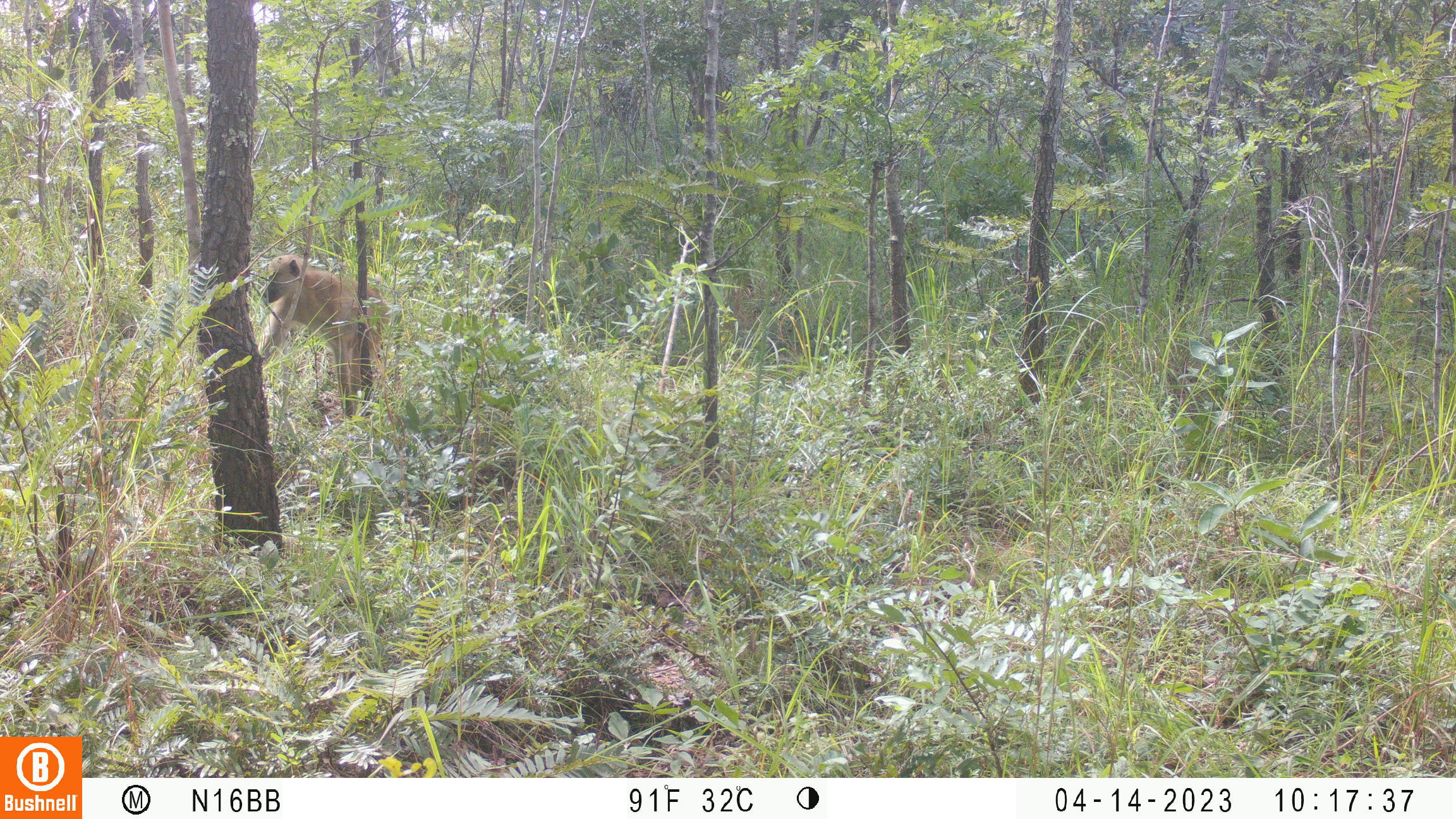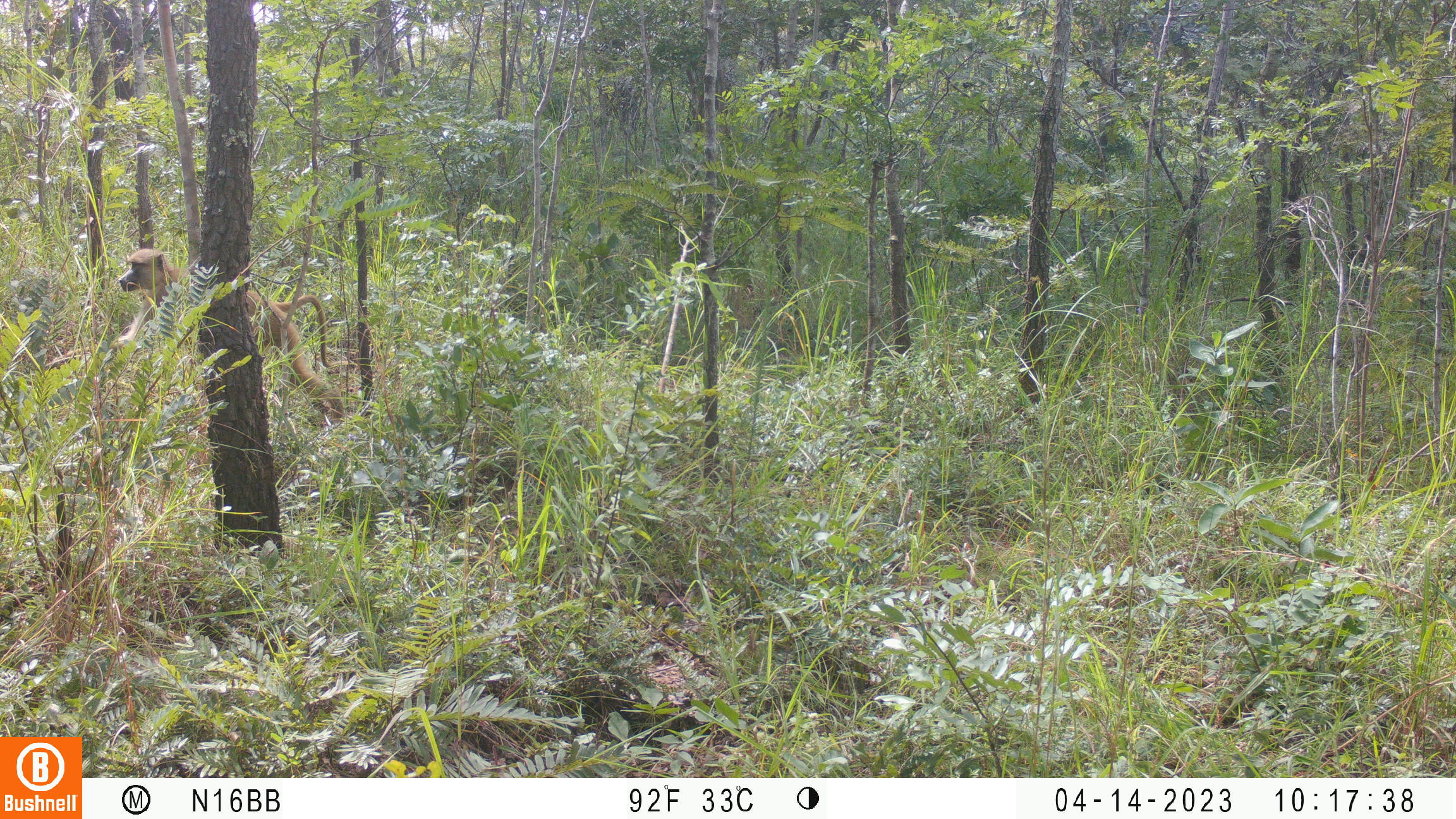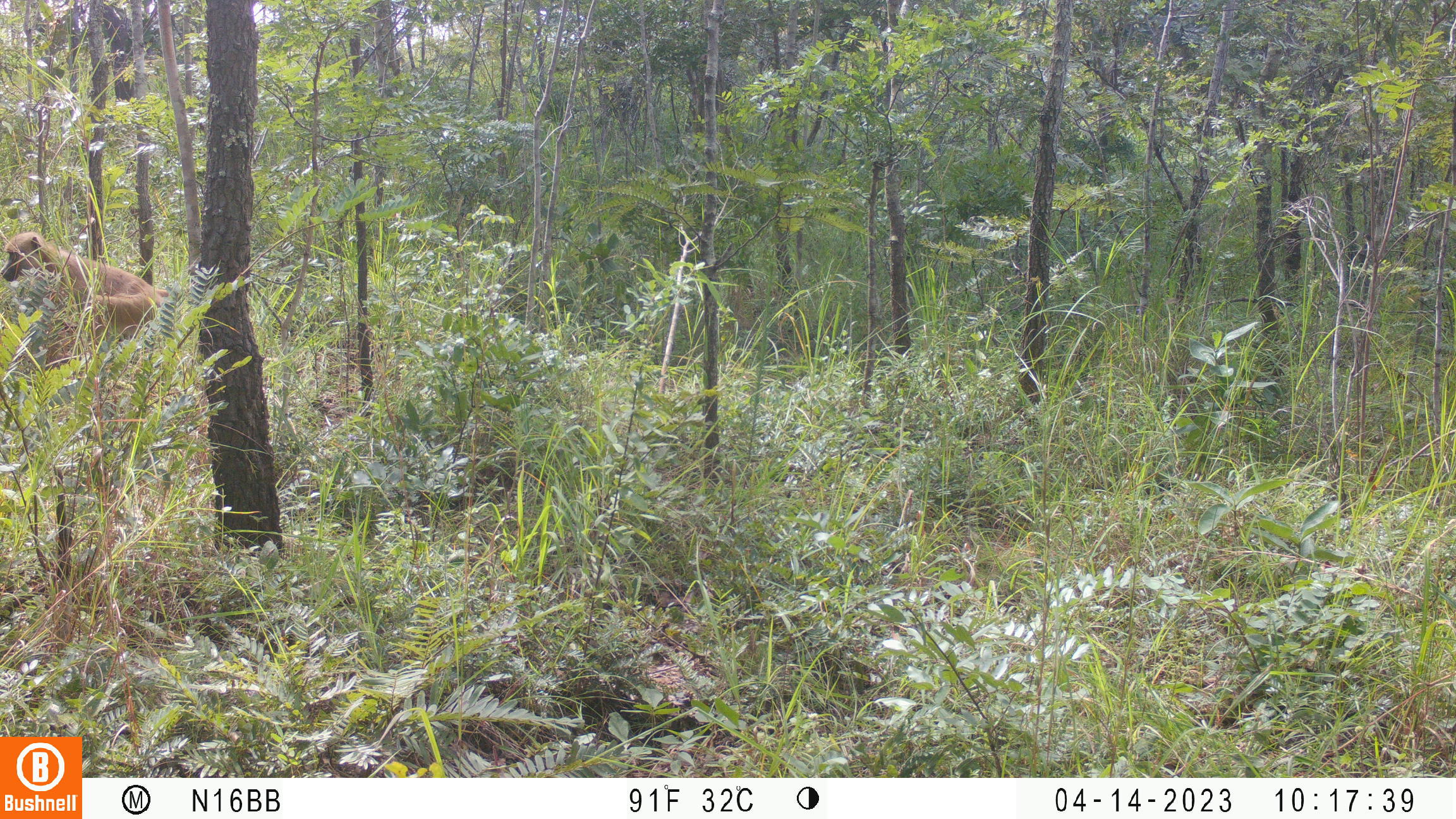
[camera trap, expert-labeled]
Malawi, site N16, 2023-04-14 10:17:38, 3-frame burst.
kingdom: Animalia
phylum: Chordata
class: Mammalia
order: Primates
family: Cercopithecidae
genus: Papio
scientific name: Papio cynocephalus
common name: yellow baboon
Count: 1.